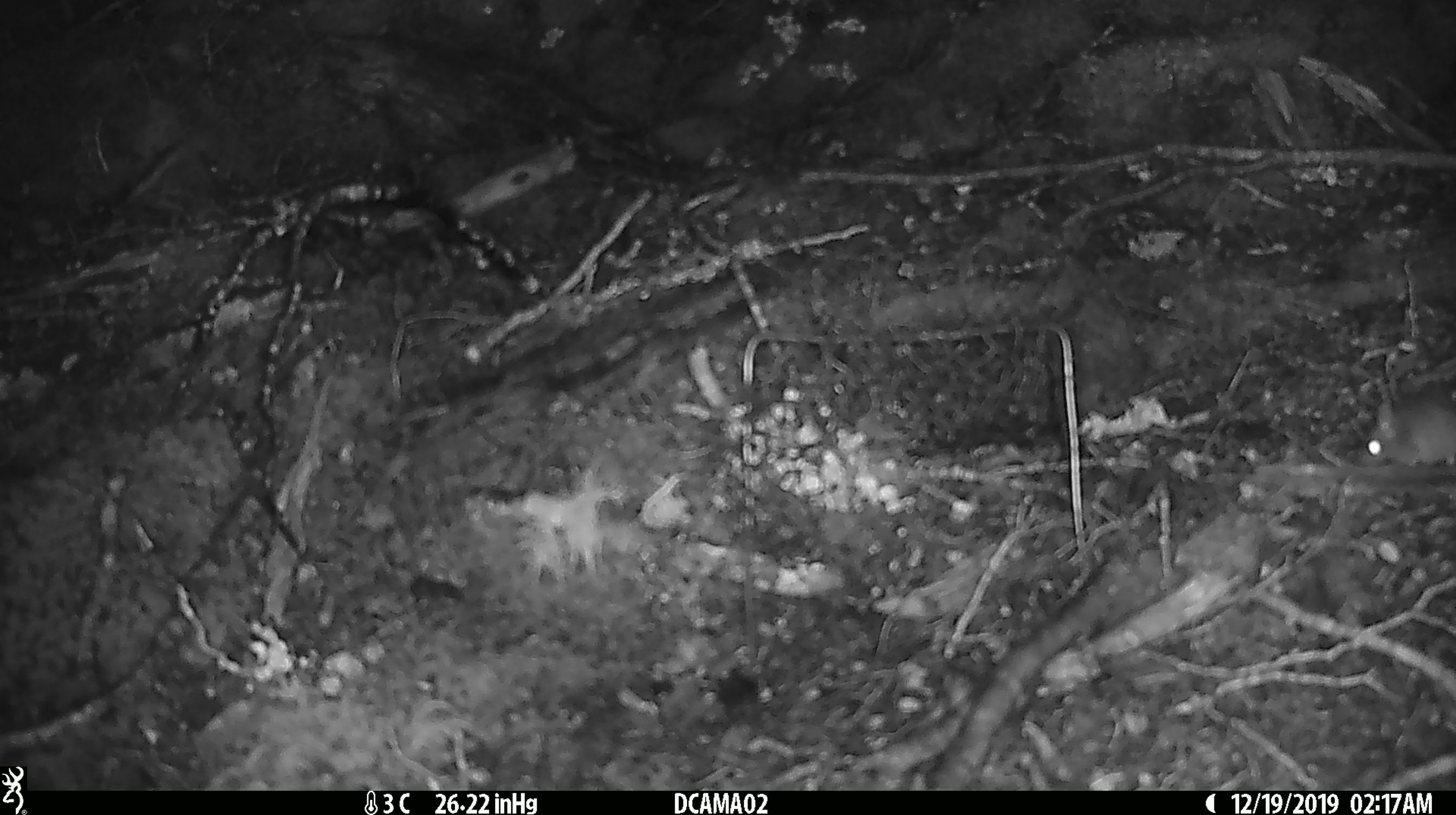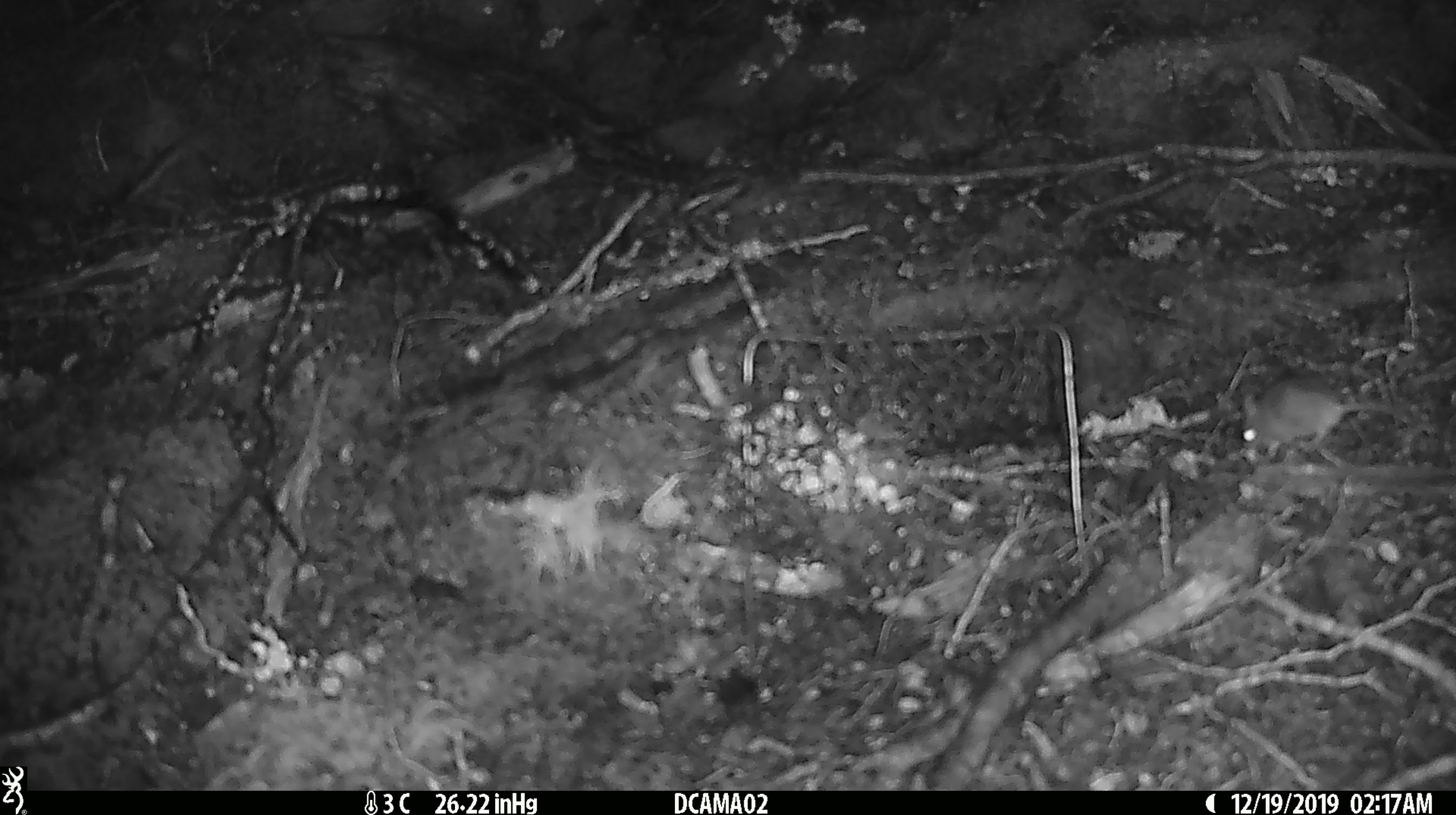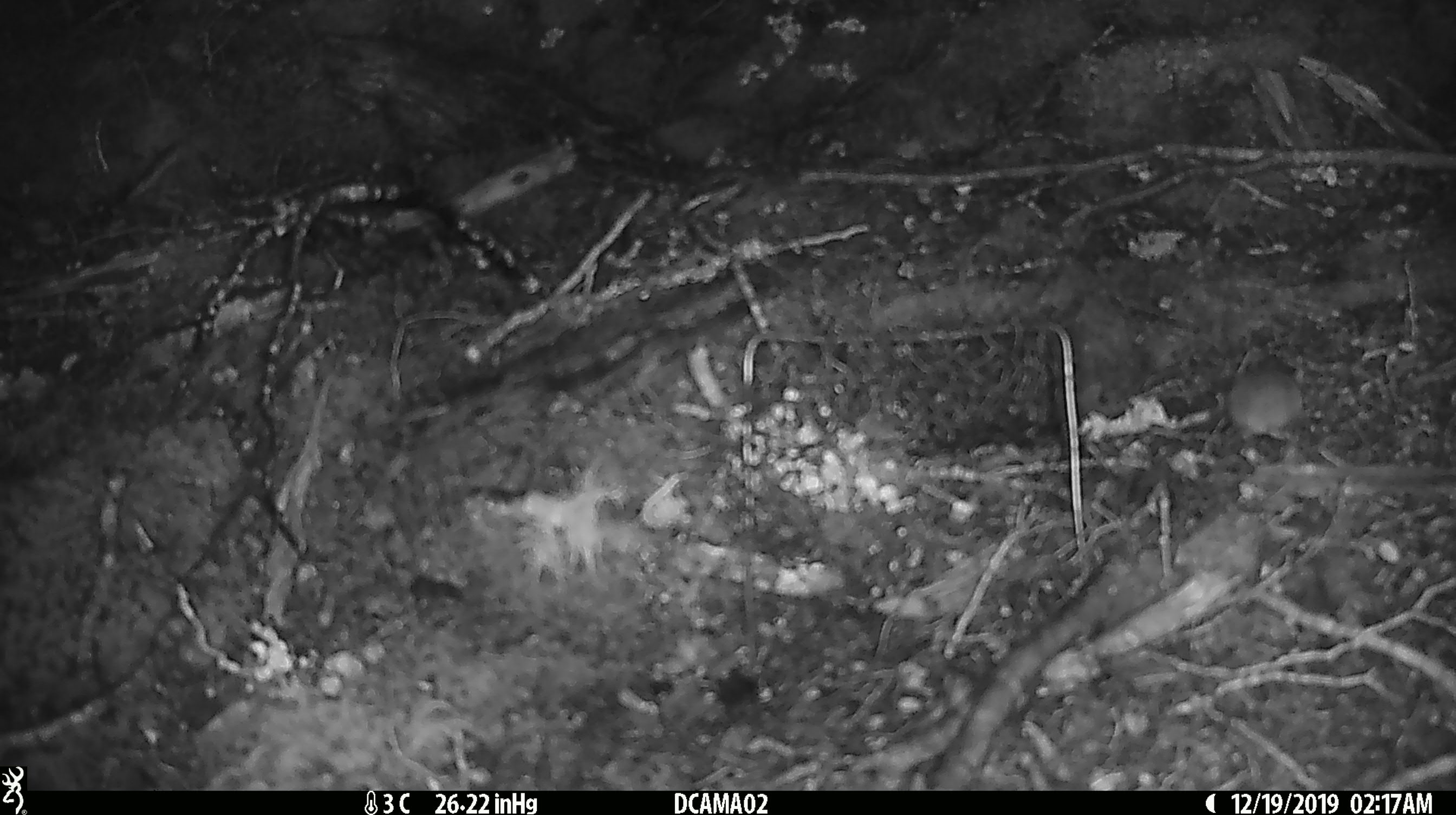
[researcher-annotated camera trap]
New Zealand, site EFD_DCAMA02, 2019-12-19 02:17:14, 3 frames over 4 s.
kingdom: Animalia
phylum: Chordata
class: Mammalia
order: Rodentia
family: Muridae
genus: Mus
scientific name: Mus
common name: mouse